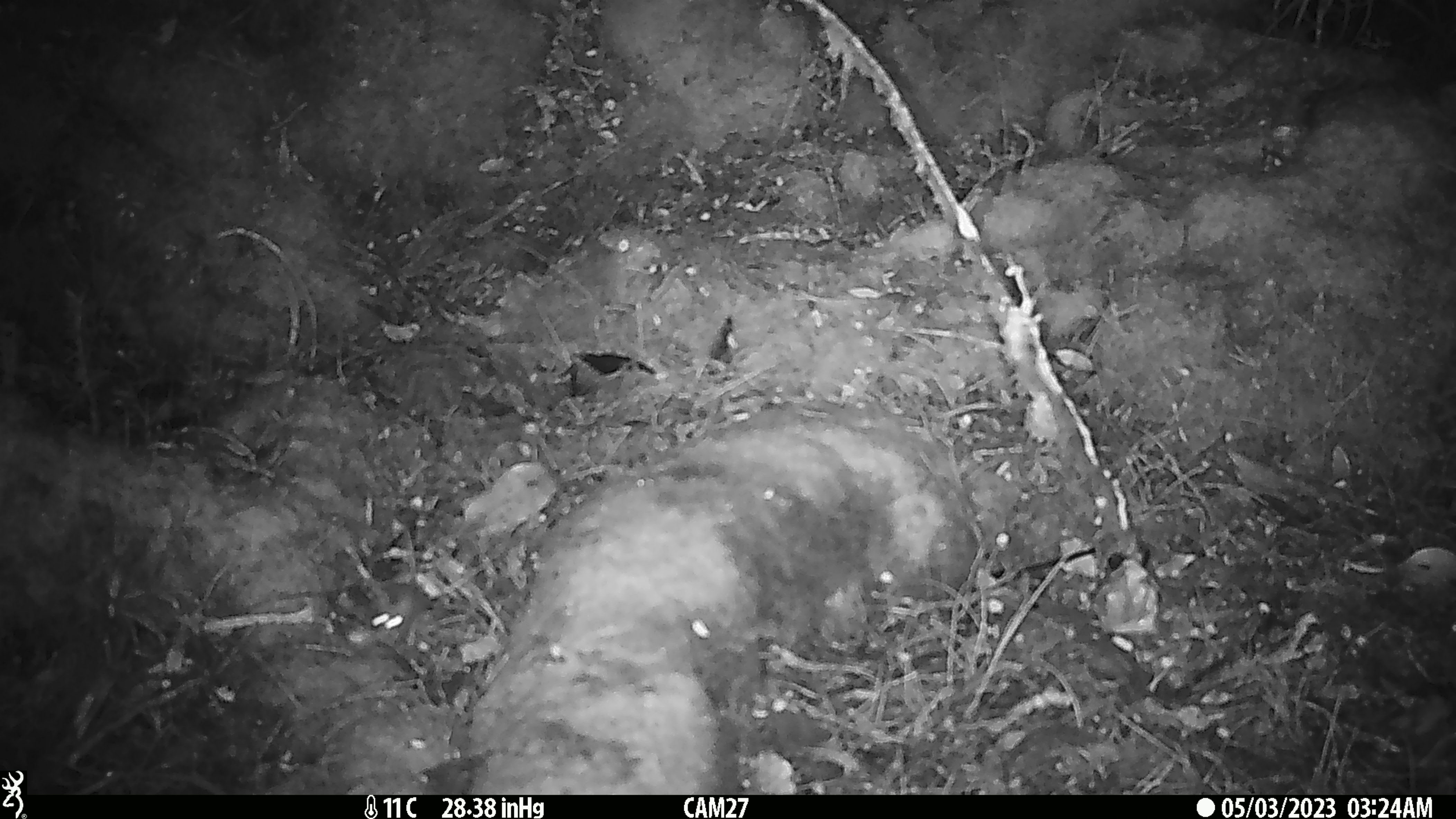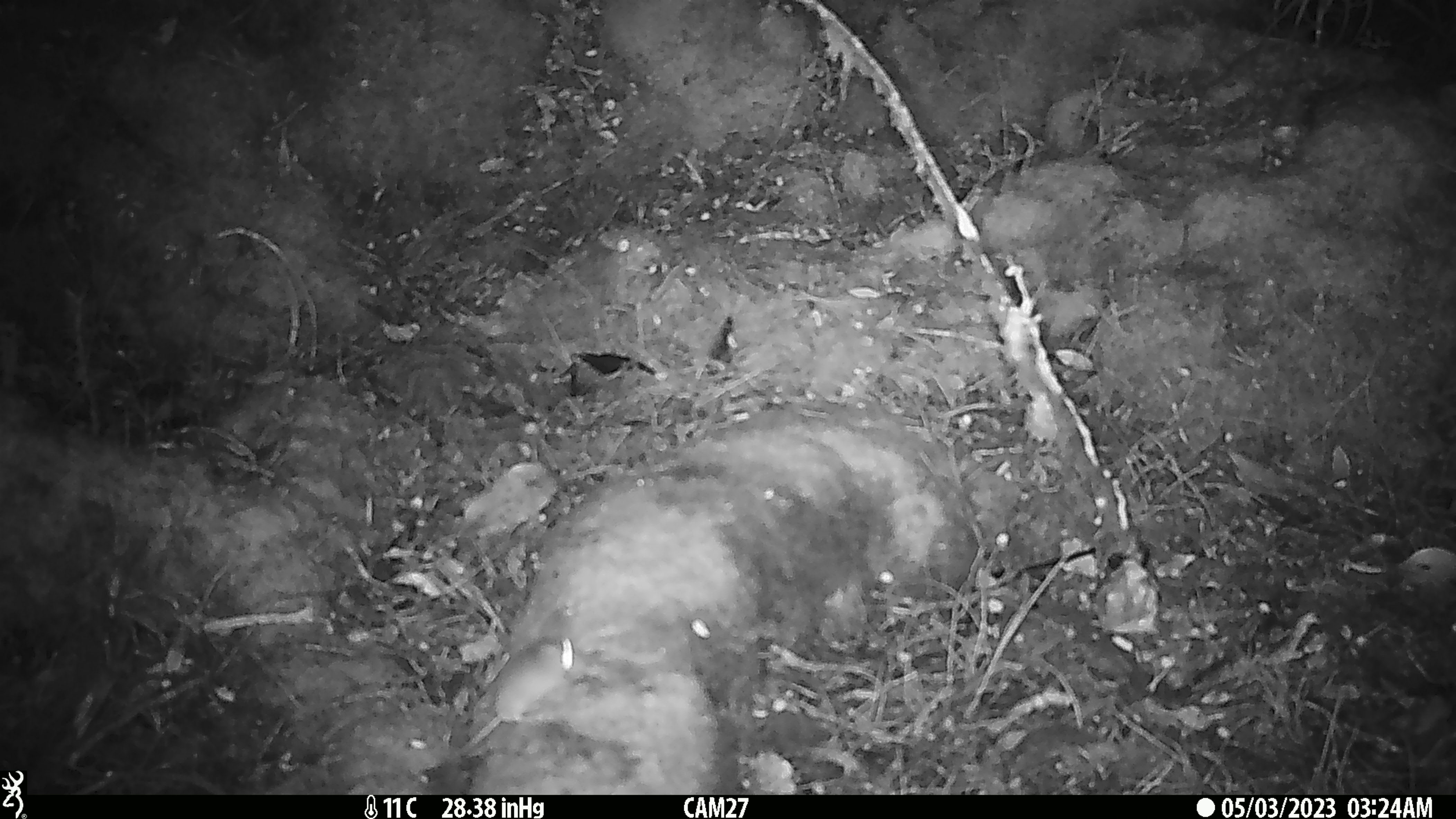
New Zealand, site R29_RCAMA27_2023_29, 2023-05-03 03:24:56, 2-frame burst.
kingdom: Animalia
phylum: Chordata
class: Mammalia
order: Rodentia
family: Muridae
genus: Mus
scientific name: Mus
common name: mouse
Mouse (Mus).